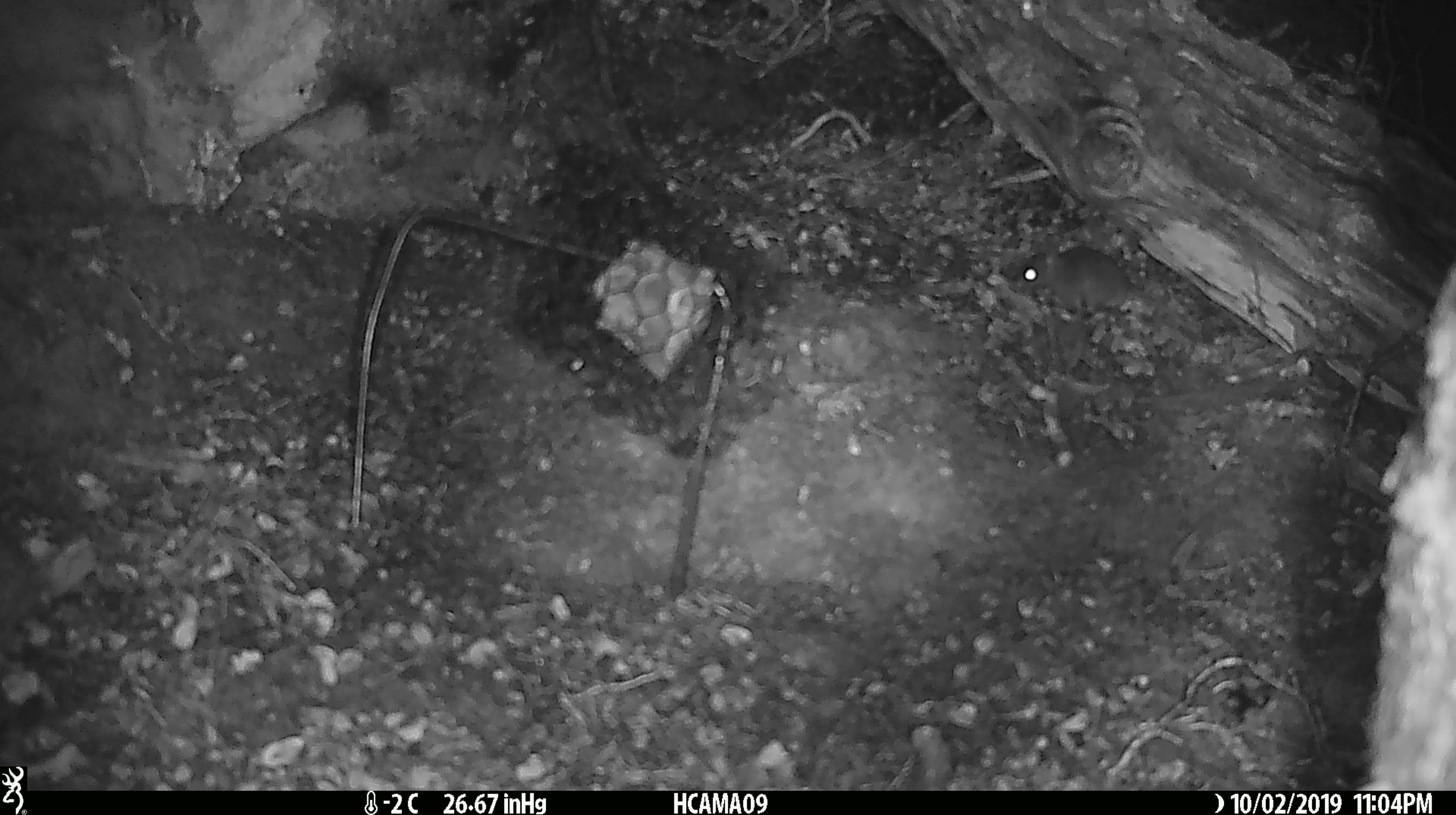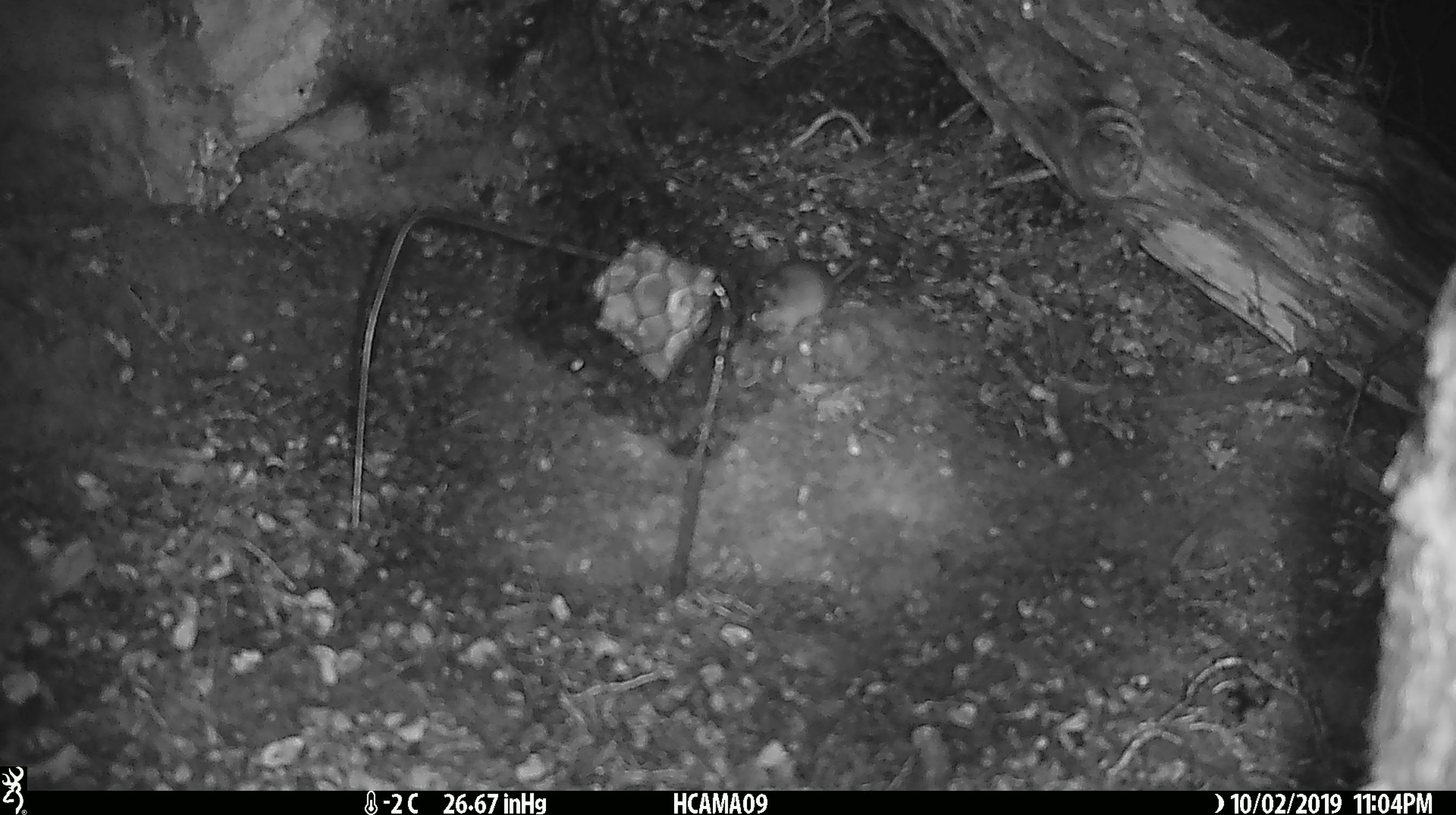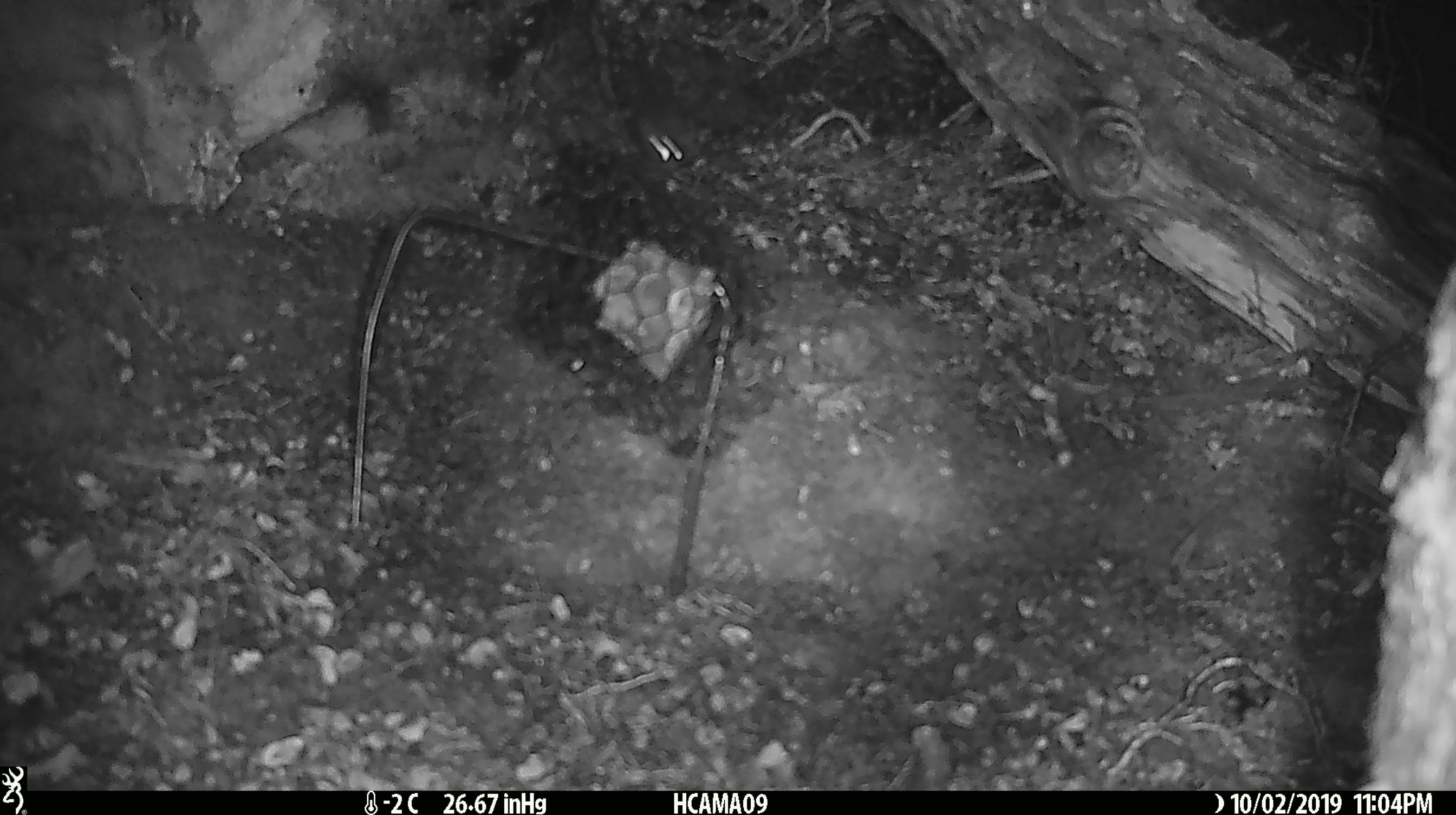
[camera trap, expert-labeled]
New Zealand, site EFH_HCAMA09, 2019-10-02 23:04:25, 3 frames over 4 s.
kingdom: Animalia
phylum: Chordata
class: Mammalia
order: Rodentia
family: Muridae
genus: Mus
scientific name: Mus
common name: mouse